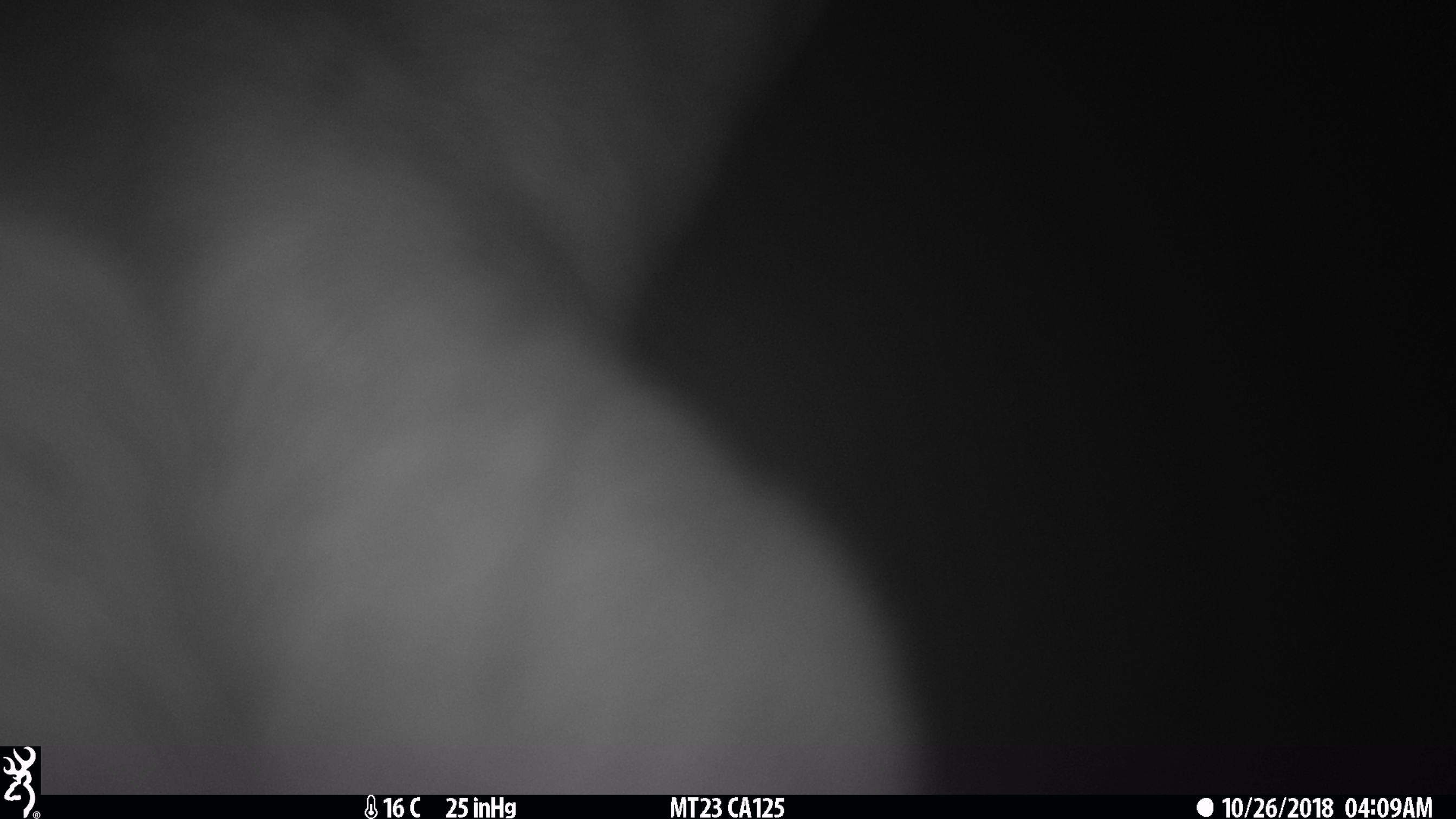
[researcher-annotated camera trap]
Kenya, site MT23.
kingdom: Animalia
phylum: Chordata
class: Mammalia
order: Artiodactyla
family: Bovidae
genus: Tragelaphus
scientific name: Tragelaphus scriptus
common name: bushbuck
Bushbuck (Tragelaphus scriptus).